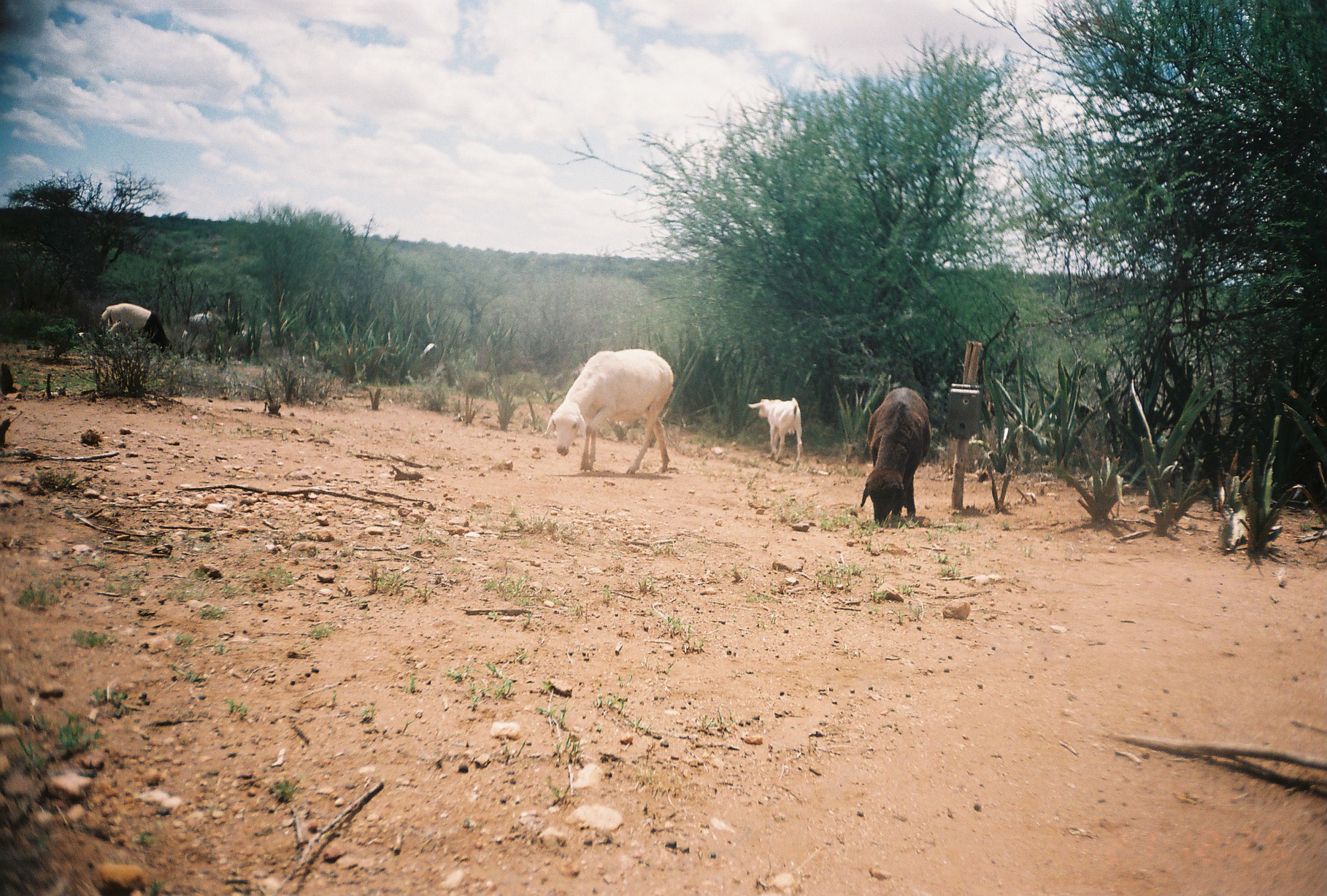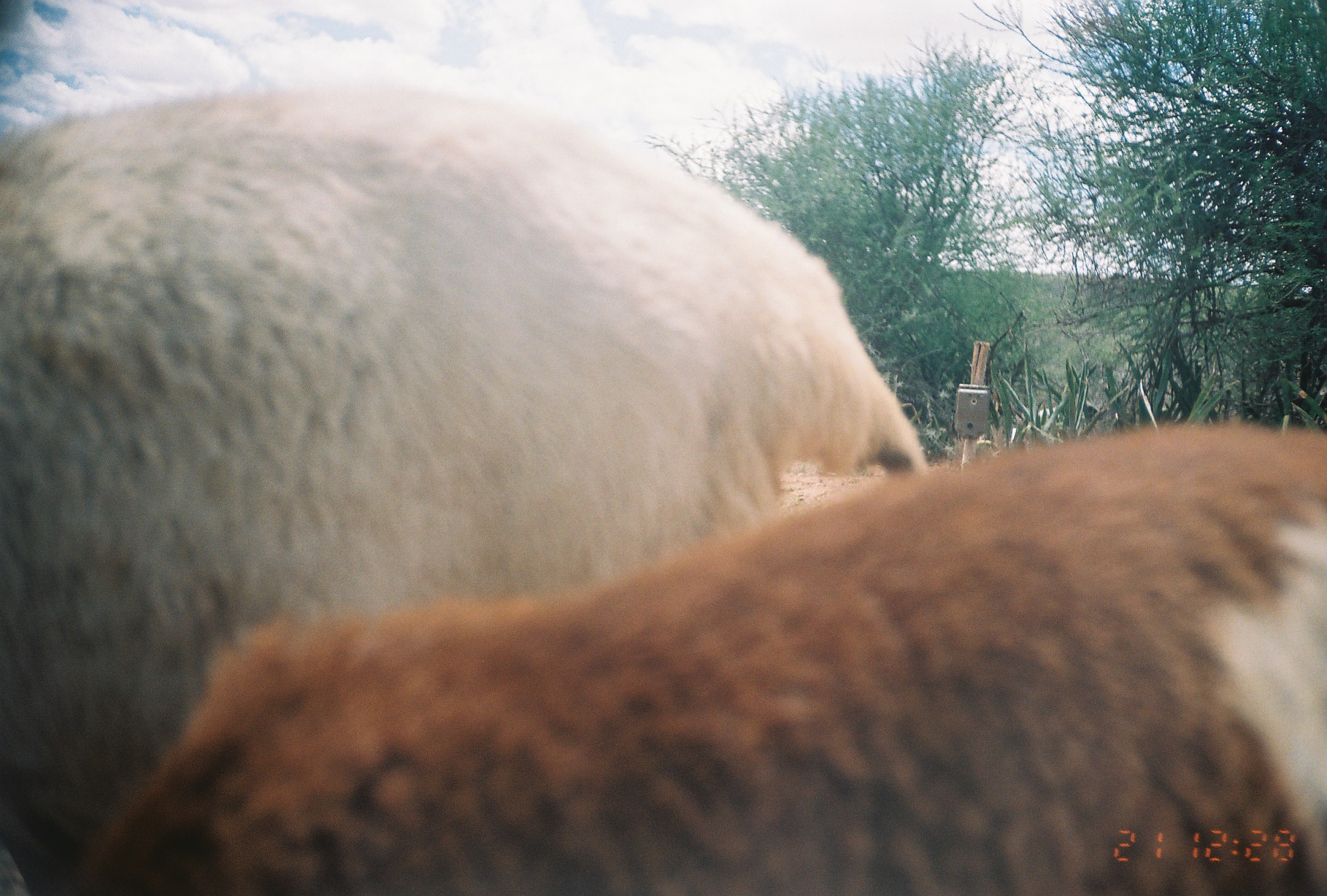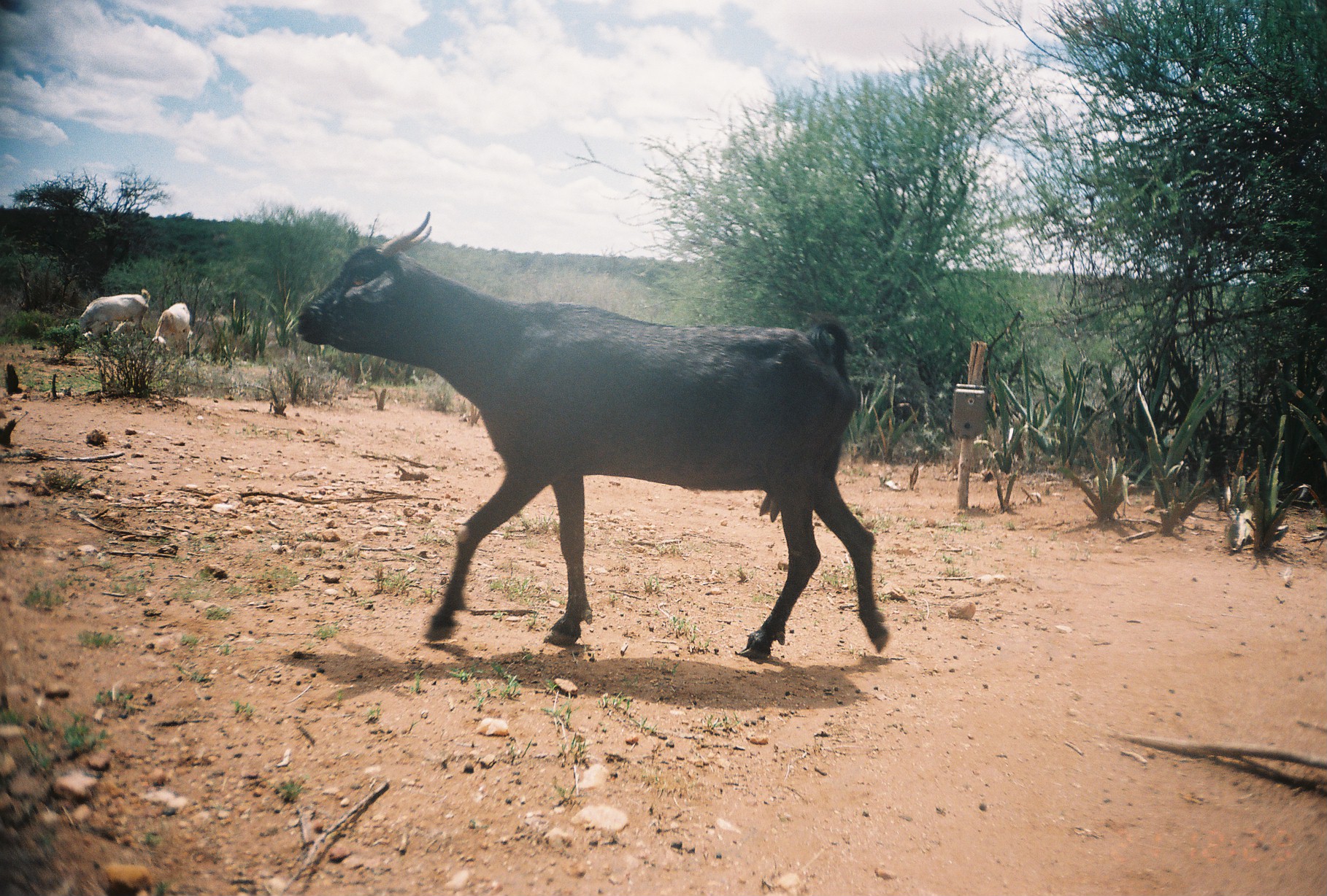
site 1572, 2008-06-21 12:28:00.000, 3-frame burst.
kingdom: Animalia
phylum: Chordata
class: Mammalia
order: Artiodactyla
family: Bovidae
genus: Capra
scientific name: Capra aegagrus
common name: wild goat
Capra aegagrus (wild goat), count 1.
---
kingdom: Animalia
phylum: Chordata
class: Mammalia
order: Artiodactyla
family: Bovidae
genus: Ovis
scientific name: Ovis aries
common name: domestic sheep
Ovis aries (domestic sheep), count 2.